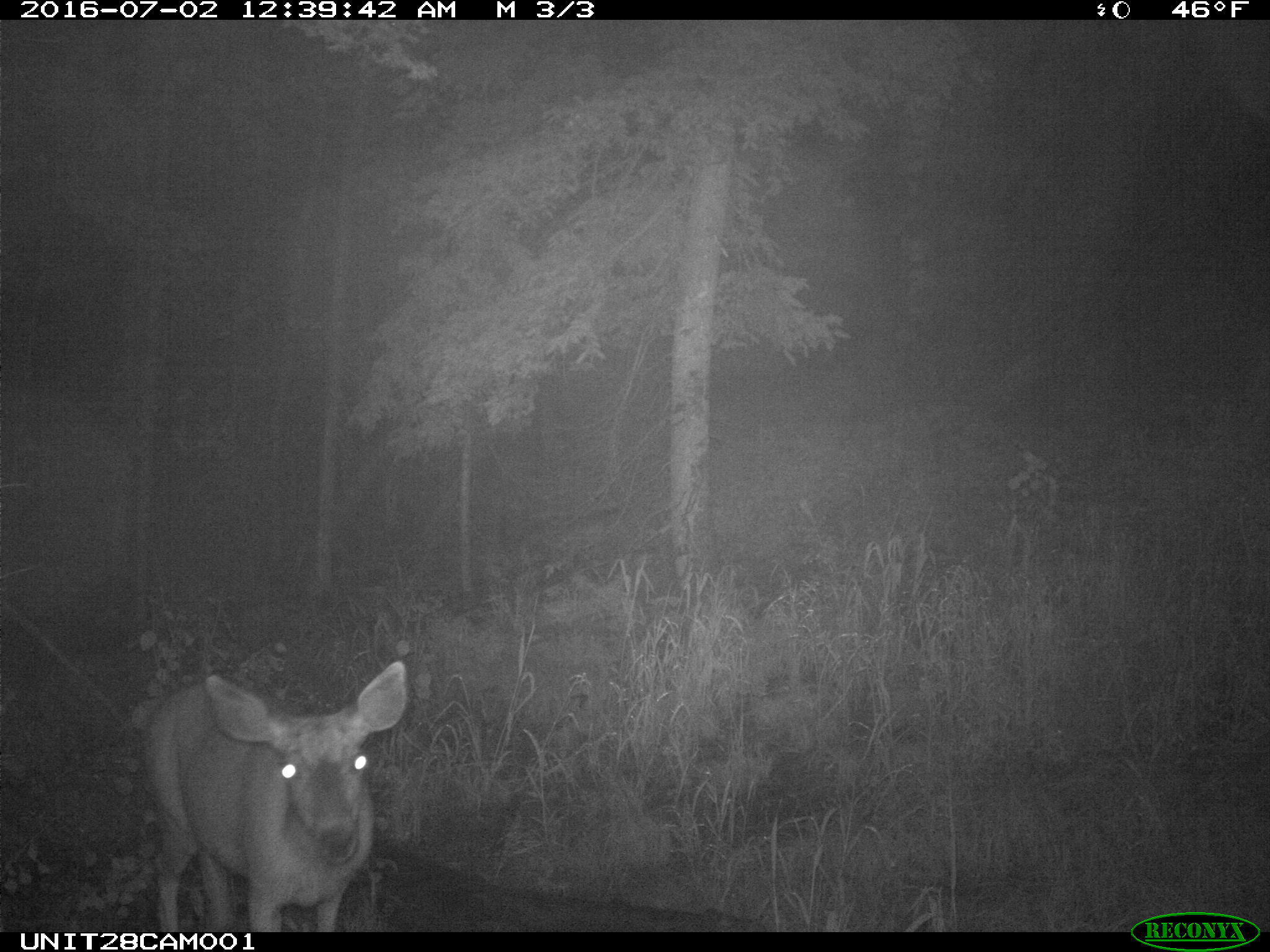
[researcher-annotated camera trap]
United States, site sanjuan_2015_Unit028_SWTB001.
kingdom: Animalia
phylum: Chordata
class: Mammalia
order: Artiodactyla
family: Cervidae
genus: Odocoileus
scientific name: Odocoileus hemionus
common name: mule deer